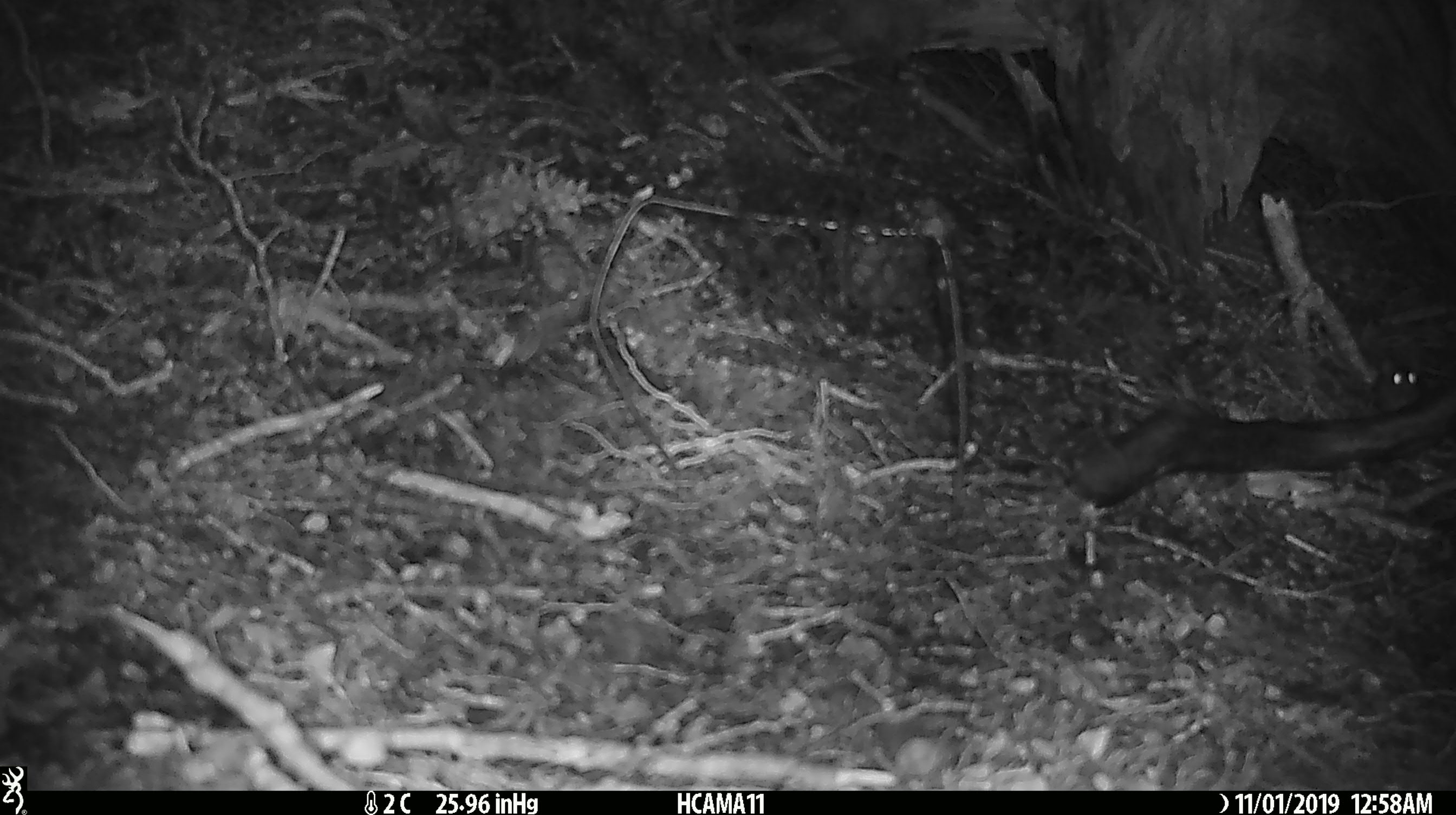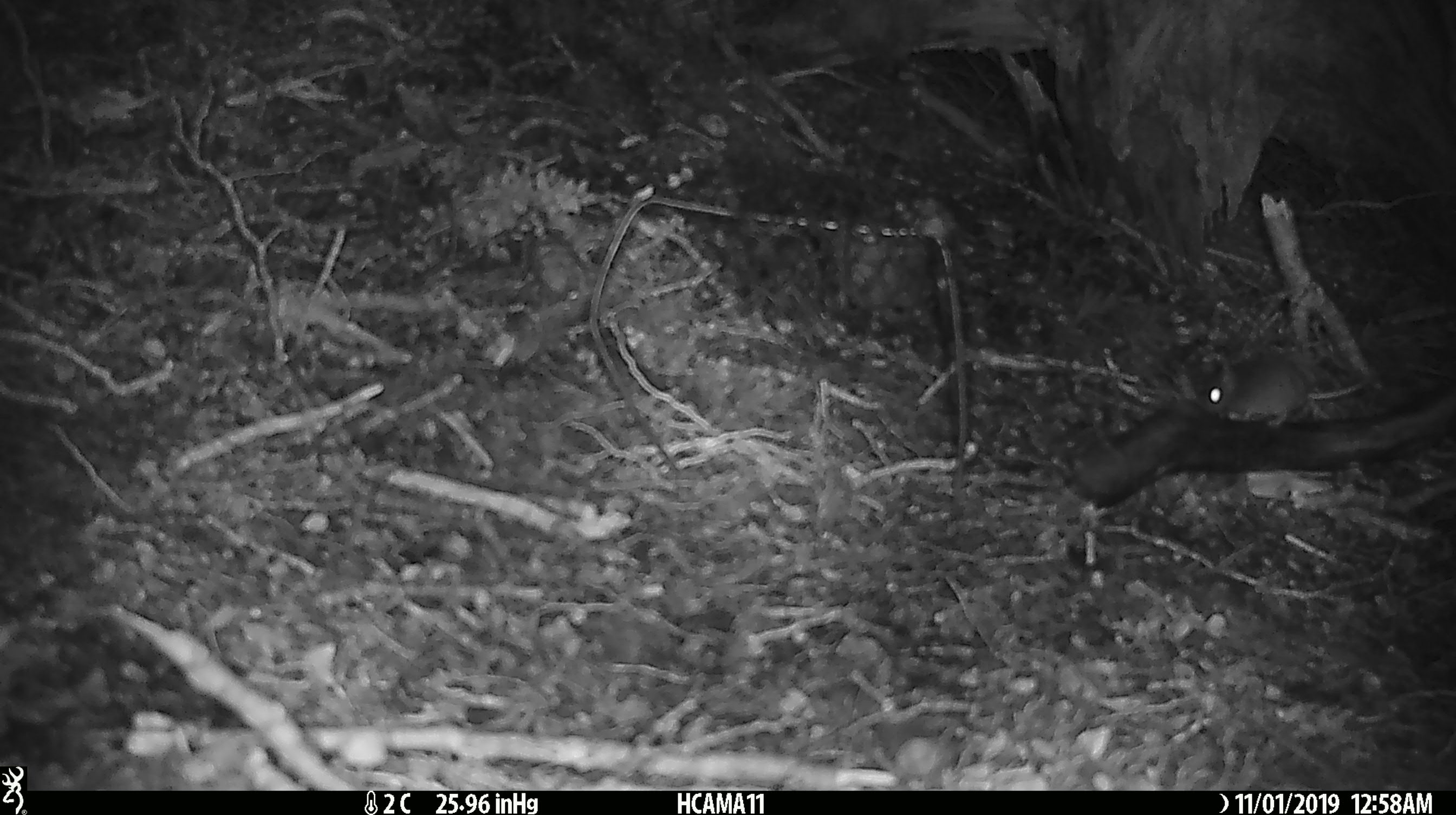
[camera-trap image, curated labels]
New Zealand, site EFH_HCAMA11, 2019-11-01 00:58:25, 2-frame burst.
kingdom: Animalia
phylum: Chordata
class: Mammalia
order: Rodentia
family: Muridae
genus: Mus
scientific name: Mus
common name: mouse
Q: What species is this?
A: Mouse (Mus).